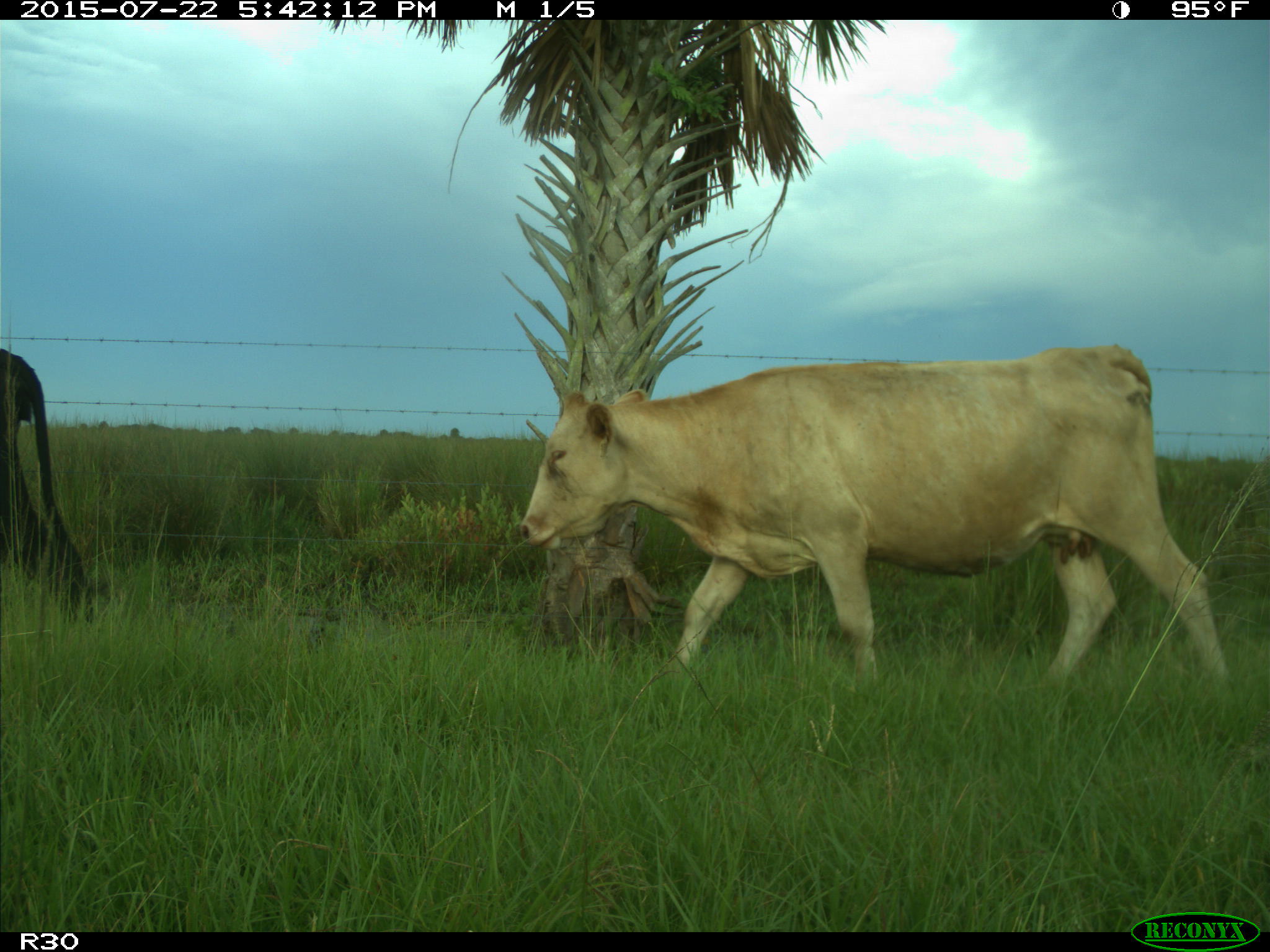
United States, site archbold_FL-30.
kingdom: Animalia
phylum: Chordata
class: Mammalia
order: Artiodactyla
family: Bovidae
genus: Bos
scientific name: Bos taurus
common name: domestic cow